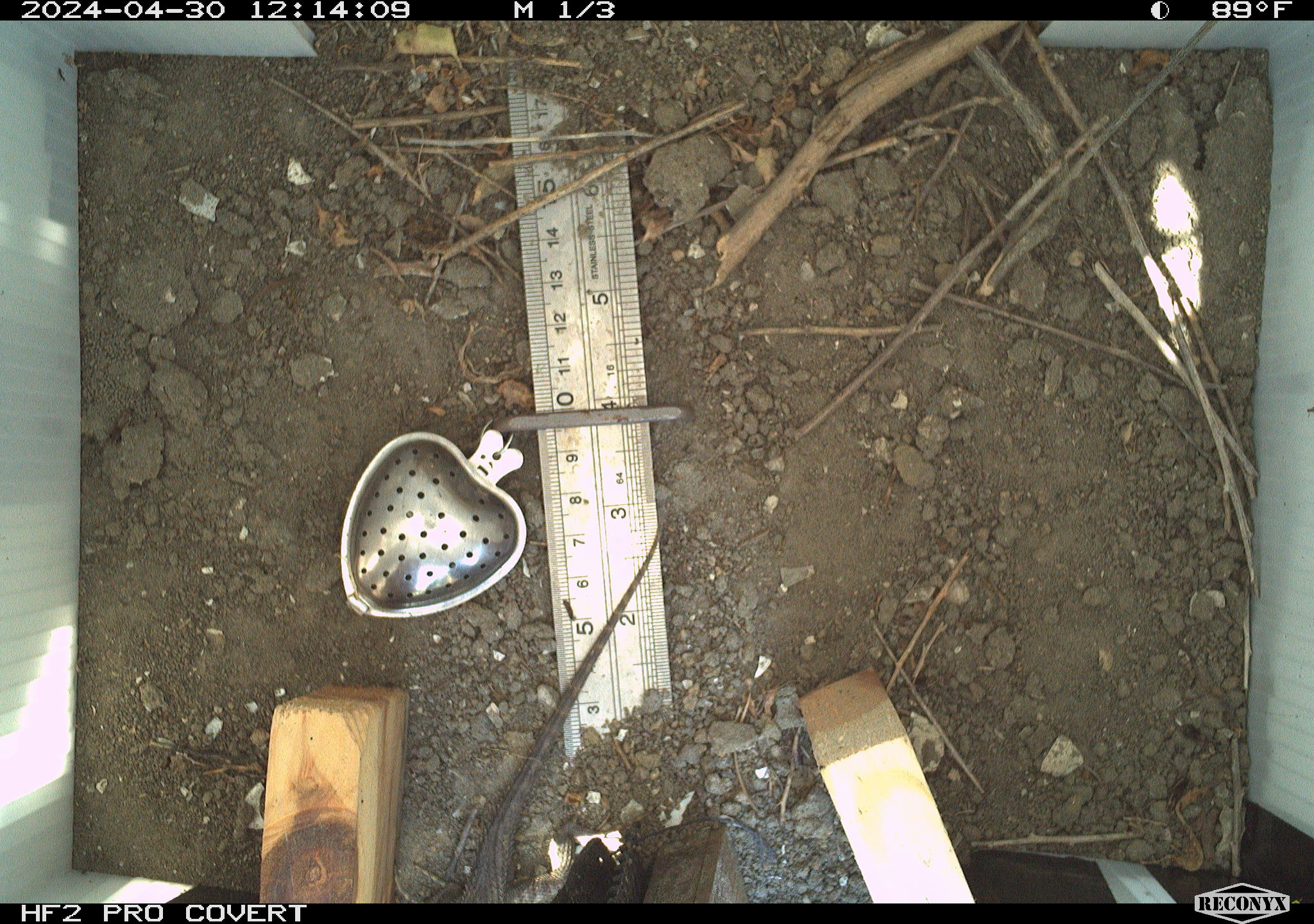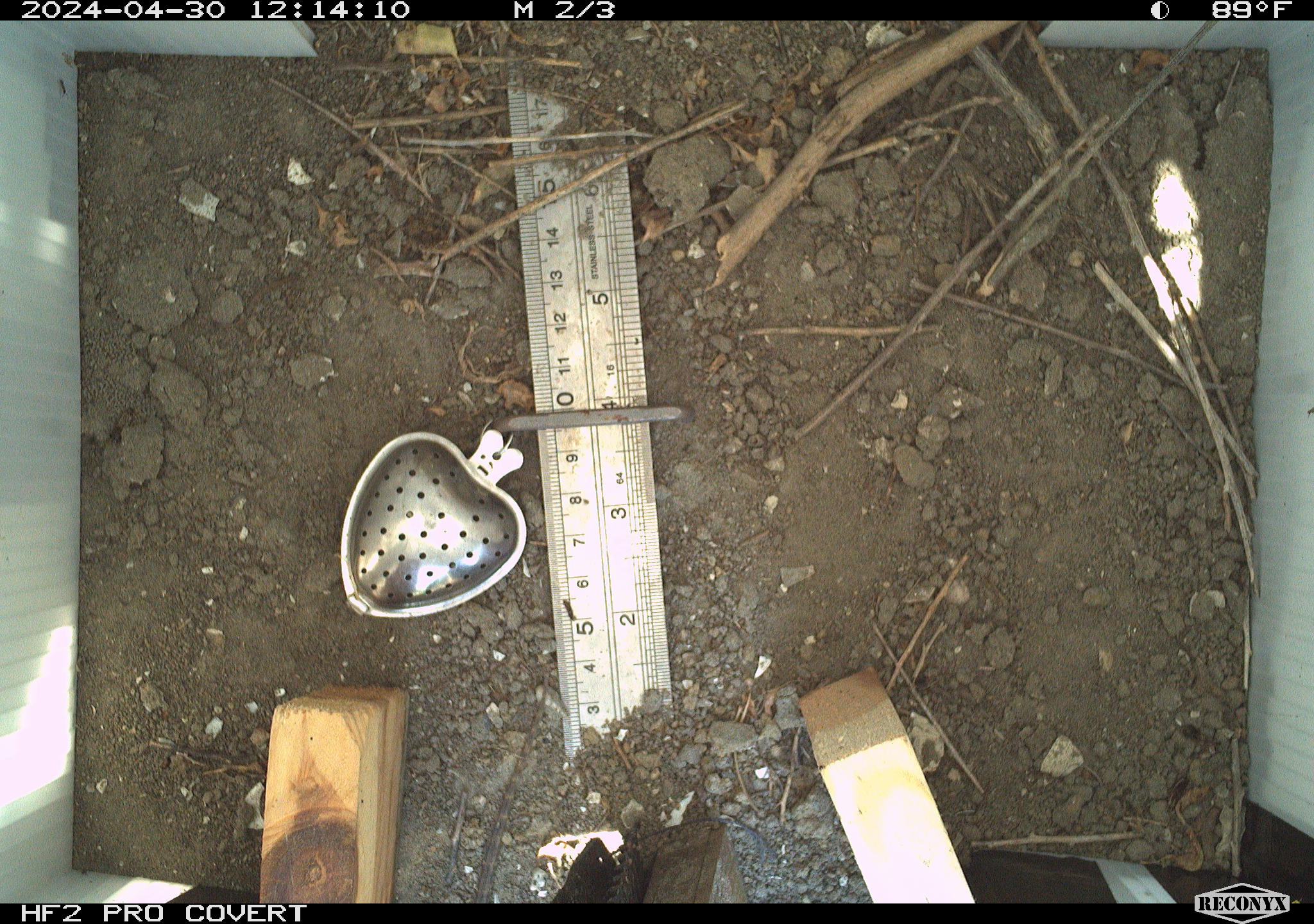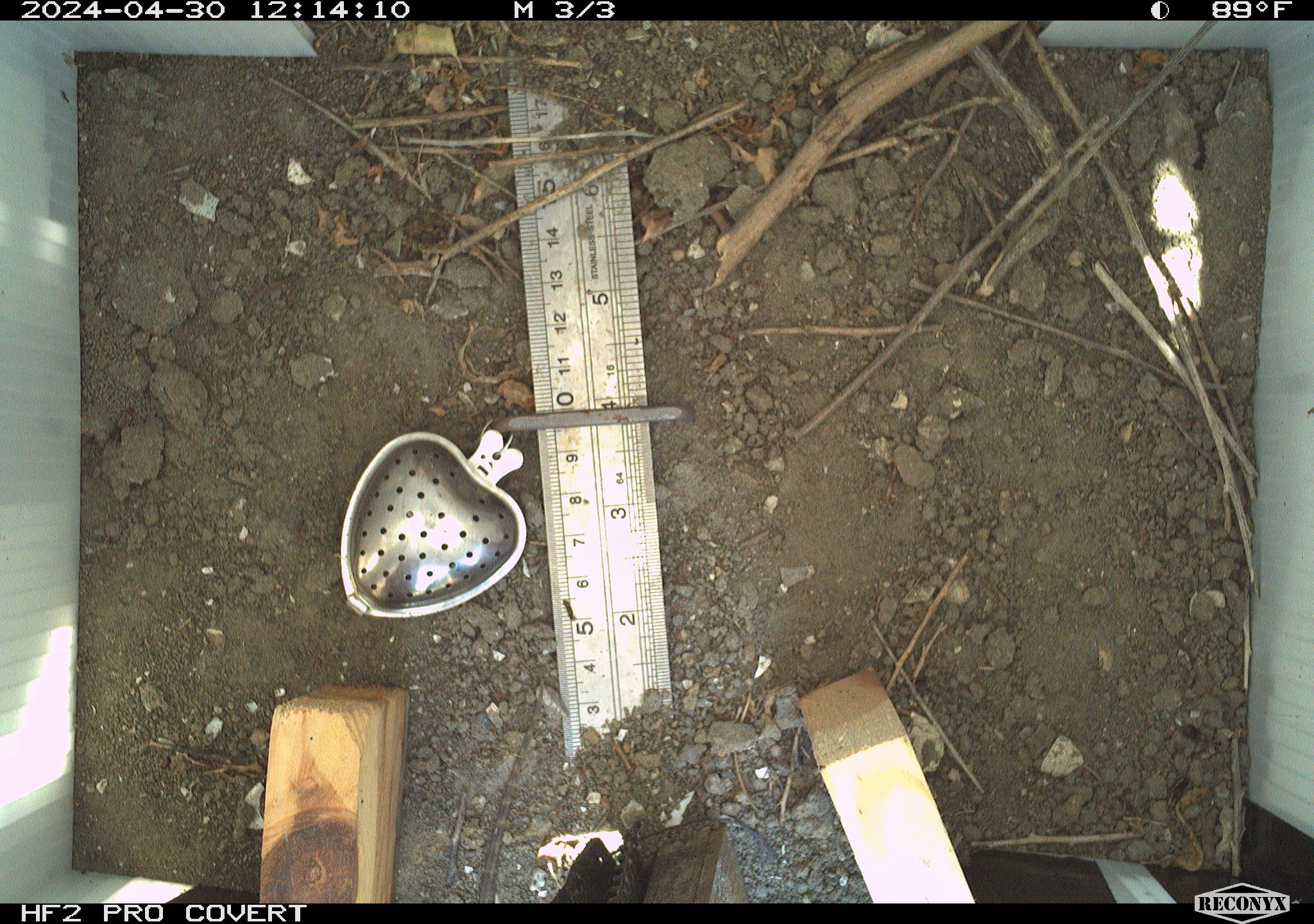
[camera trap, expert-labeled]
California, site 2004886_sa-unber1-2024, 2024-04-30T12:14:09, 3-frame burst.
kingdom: Animalia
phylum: Chordata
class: Reptilia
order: Squamata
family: Phrynosomatidae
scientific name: Phrynosomatidae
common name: phrynosomatid lizards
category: phrynosomatidae family